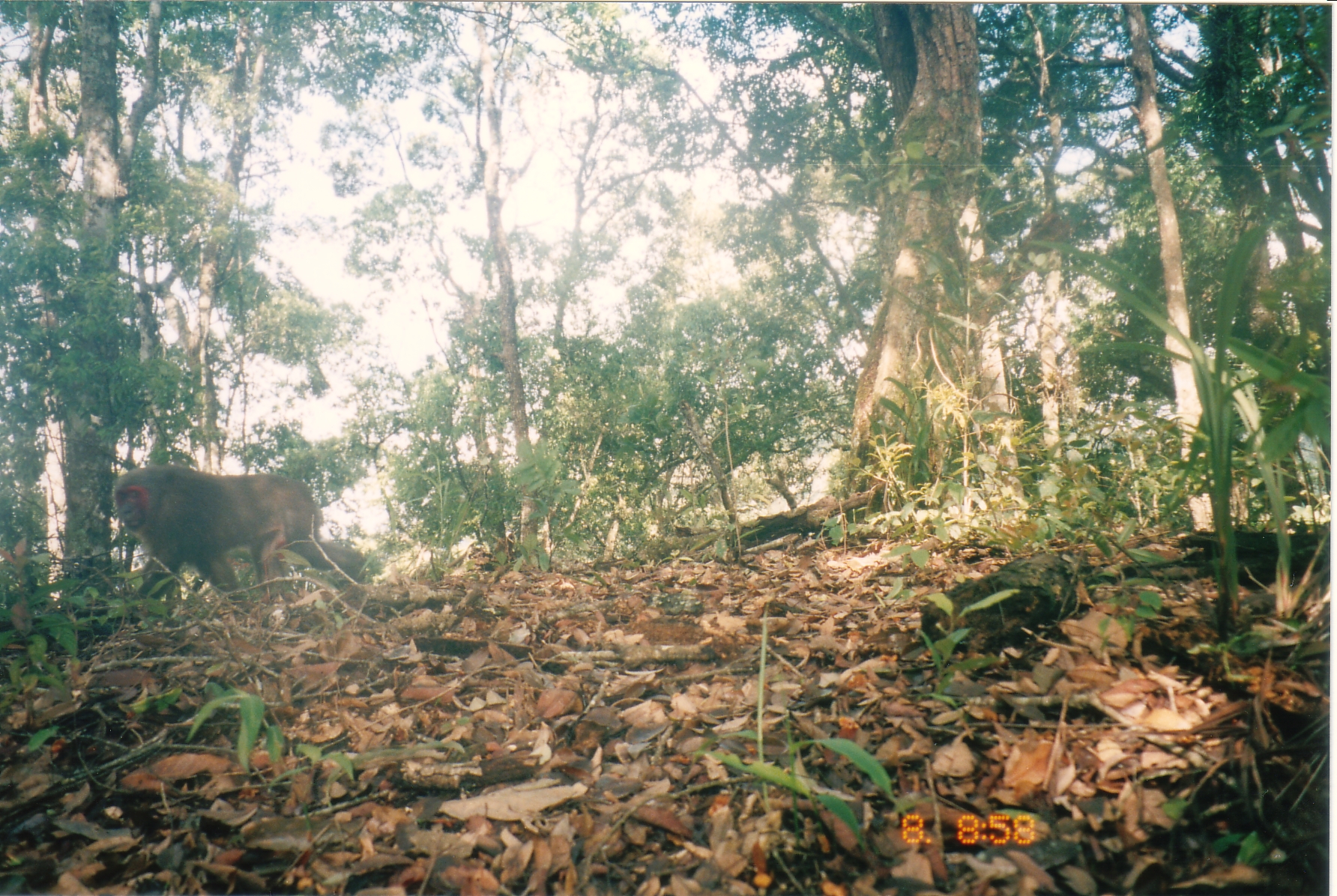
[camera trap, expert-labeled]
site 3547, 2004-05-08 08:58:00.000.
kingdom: Animalia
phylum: Chordata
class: Mammalia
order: Primates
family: Cercopithecidae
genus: Macaca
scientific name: Macaca arctoides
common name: stump-tailed macaque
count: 1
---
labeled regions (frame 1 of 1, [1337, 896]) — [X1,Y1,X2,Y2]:
macaca arctoides: [112,462,367,604]